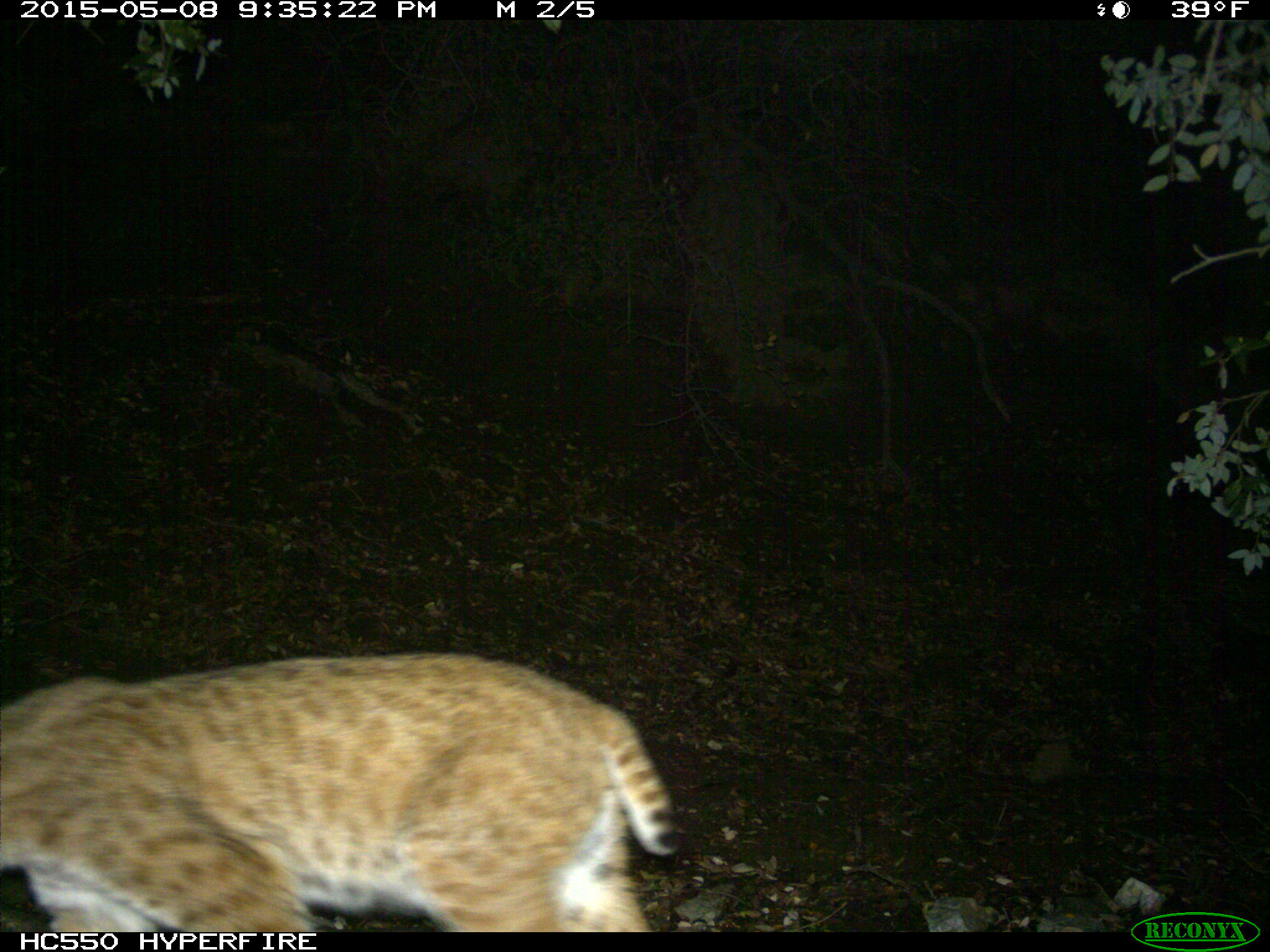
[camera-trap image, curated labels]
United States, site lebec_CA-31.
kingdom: Animalia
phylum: Chordata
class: Mammalia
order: Carnivora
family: Felidae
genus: Lynx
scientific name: Lynx rufus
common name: bobcat